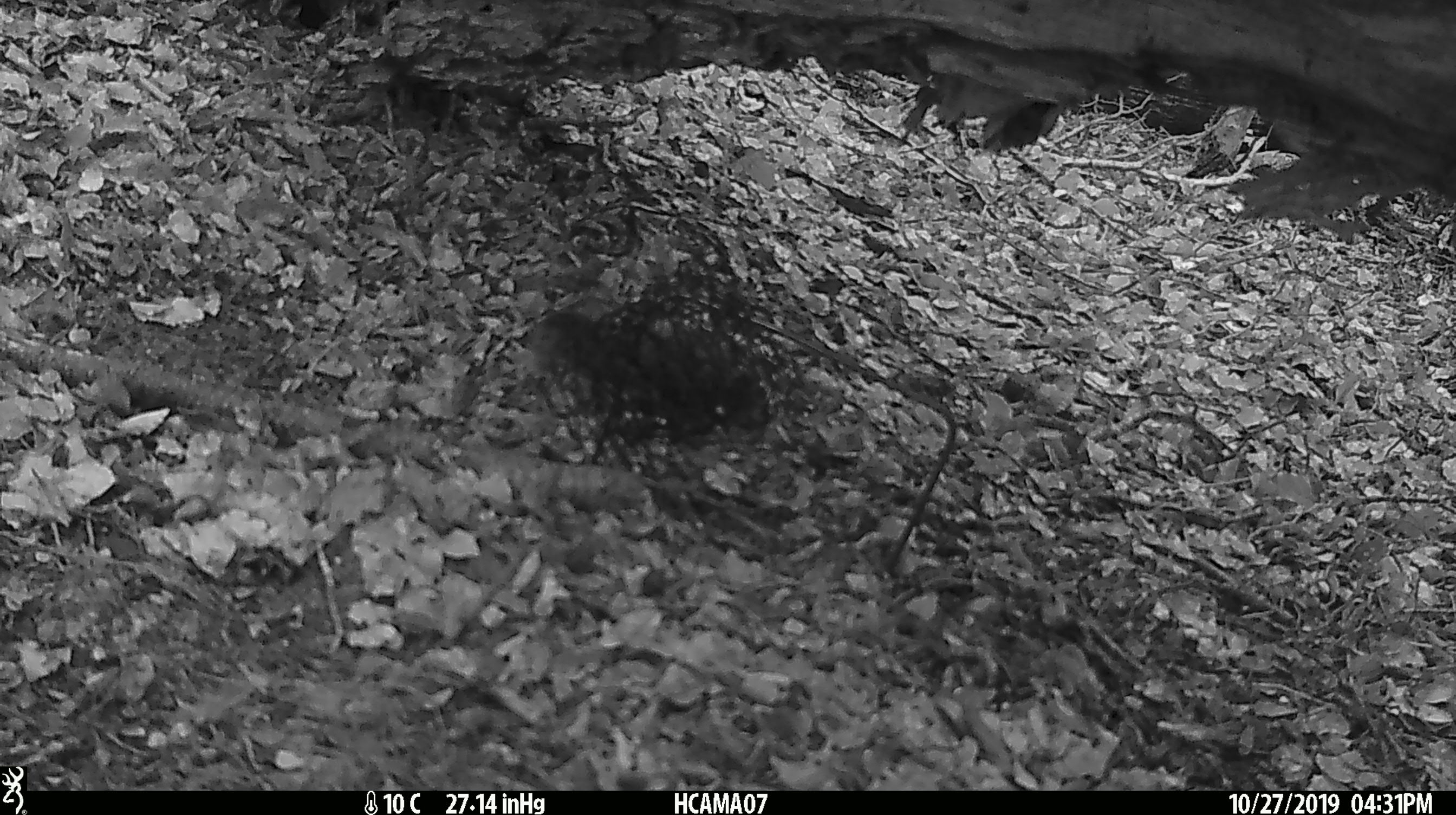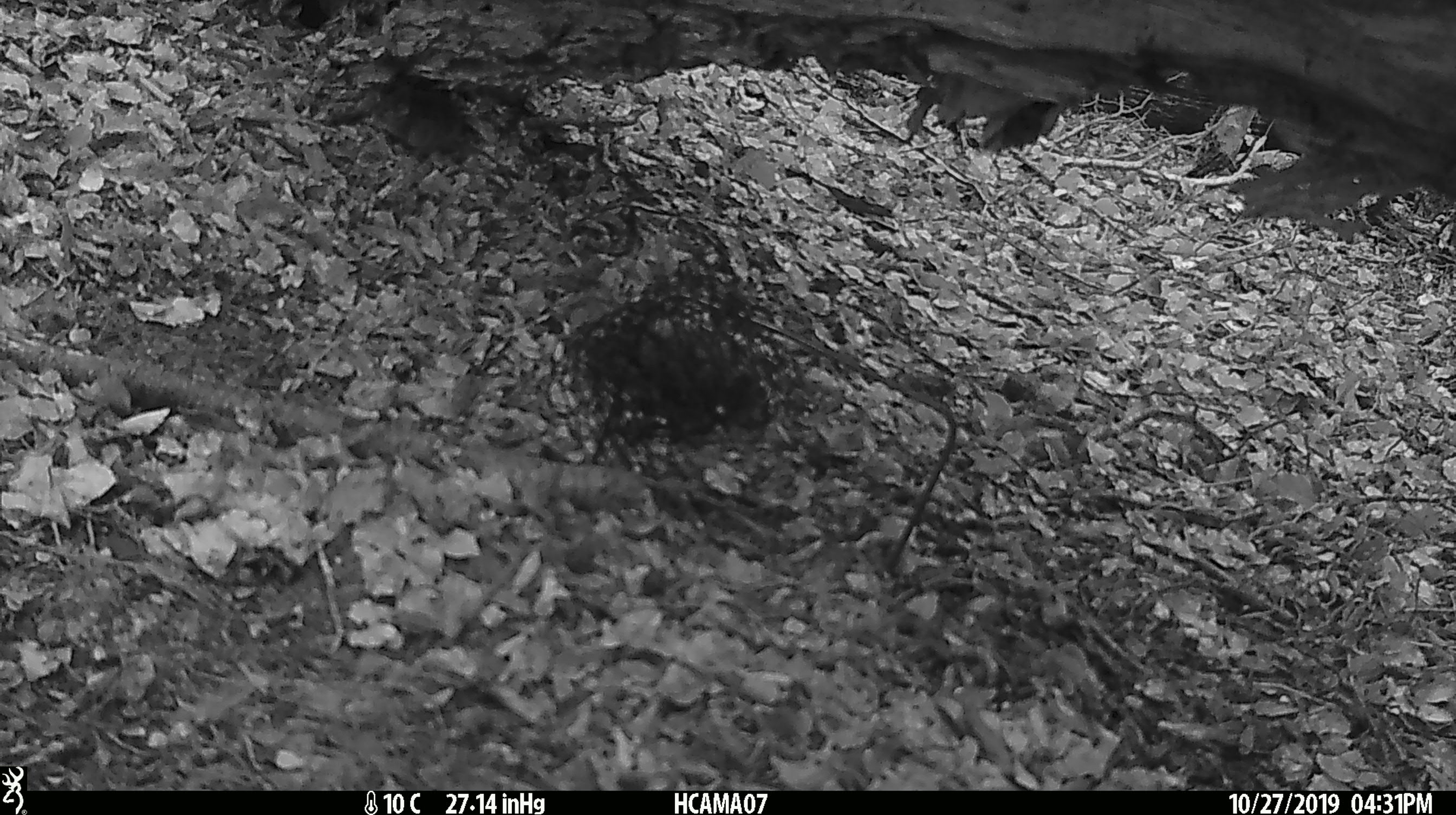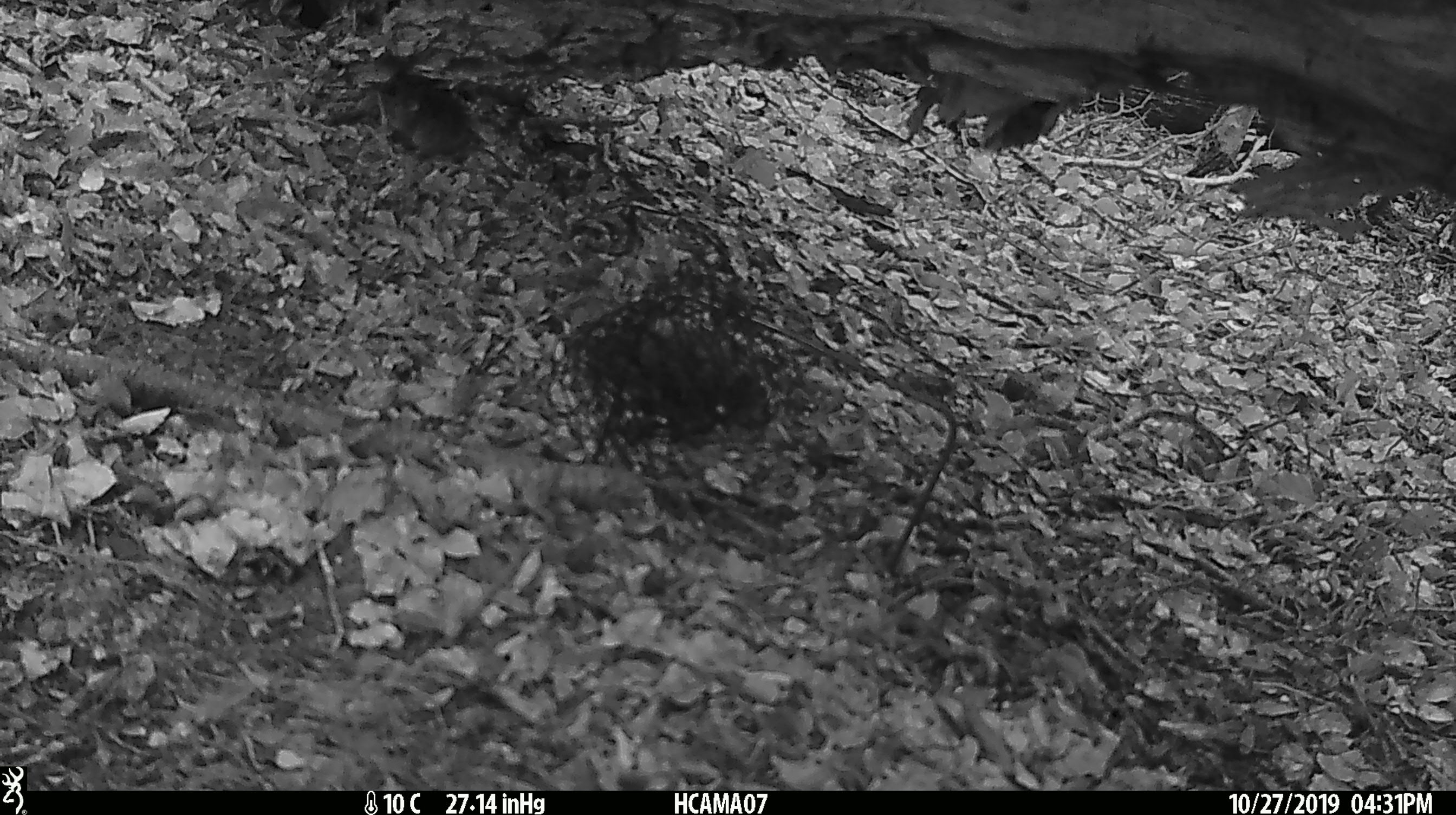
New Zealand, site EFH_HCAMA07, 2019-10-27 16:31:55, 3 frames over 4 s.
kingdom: Animalia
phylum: Chordata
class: Mammalia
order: Rodentia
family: Muridae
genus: Mus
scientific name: Mus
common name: mouse